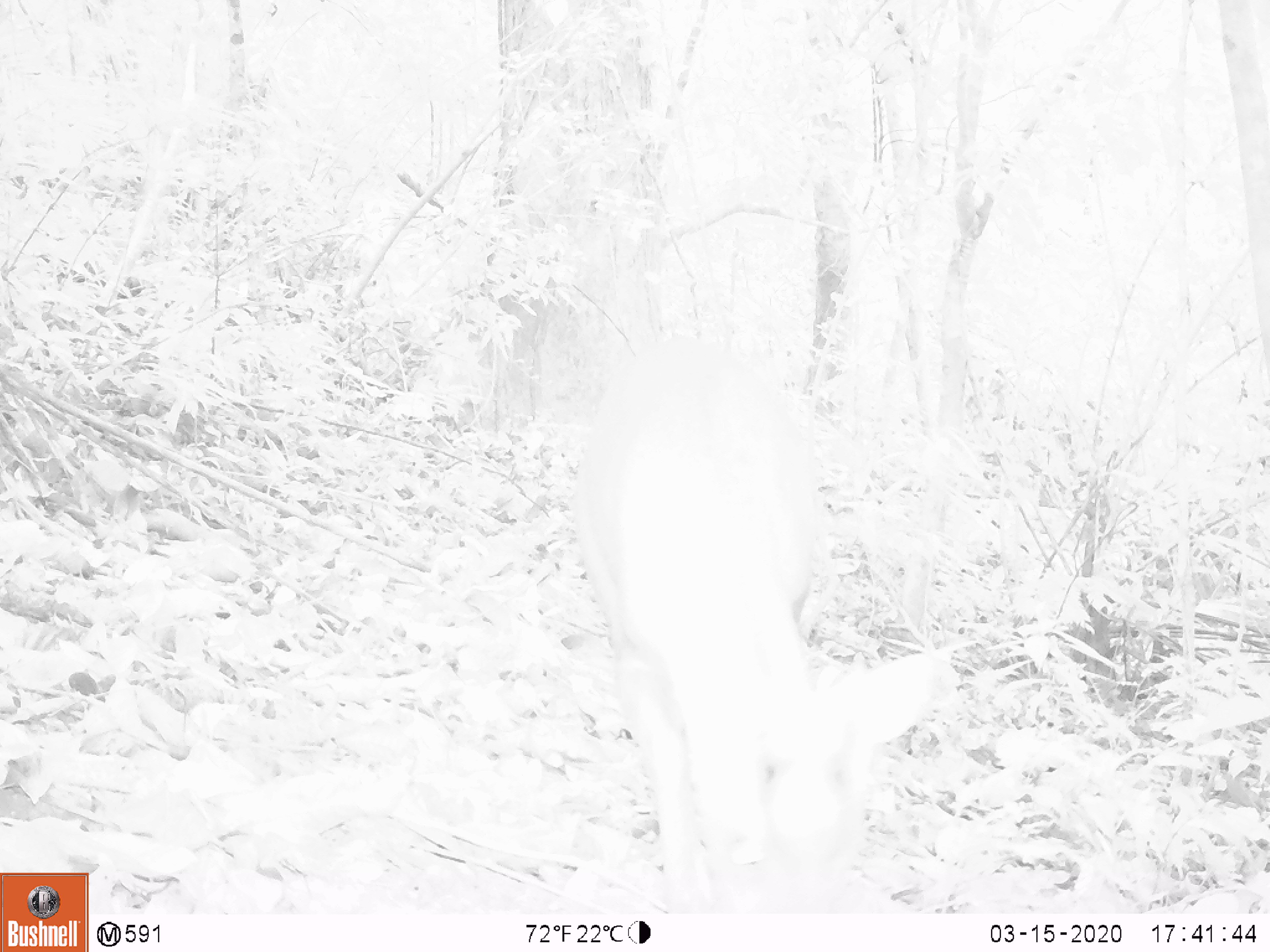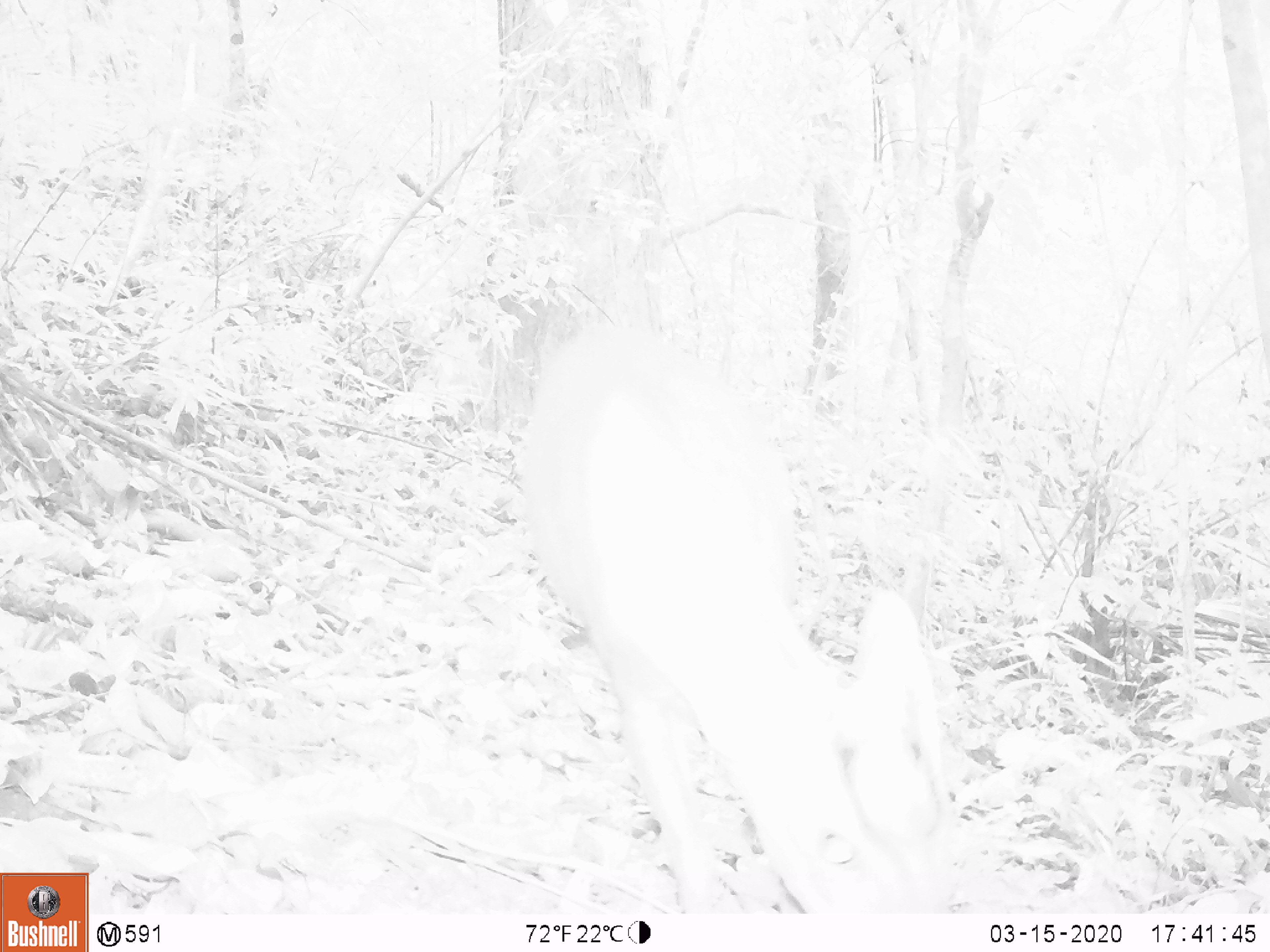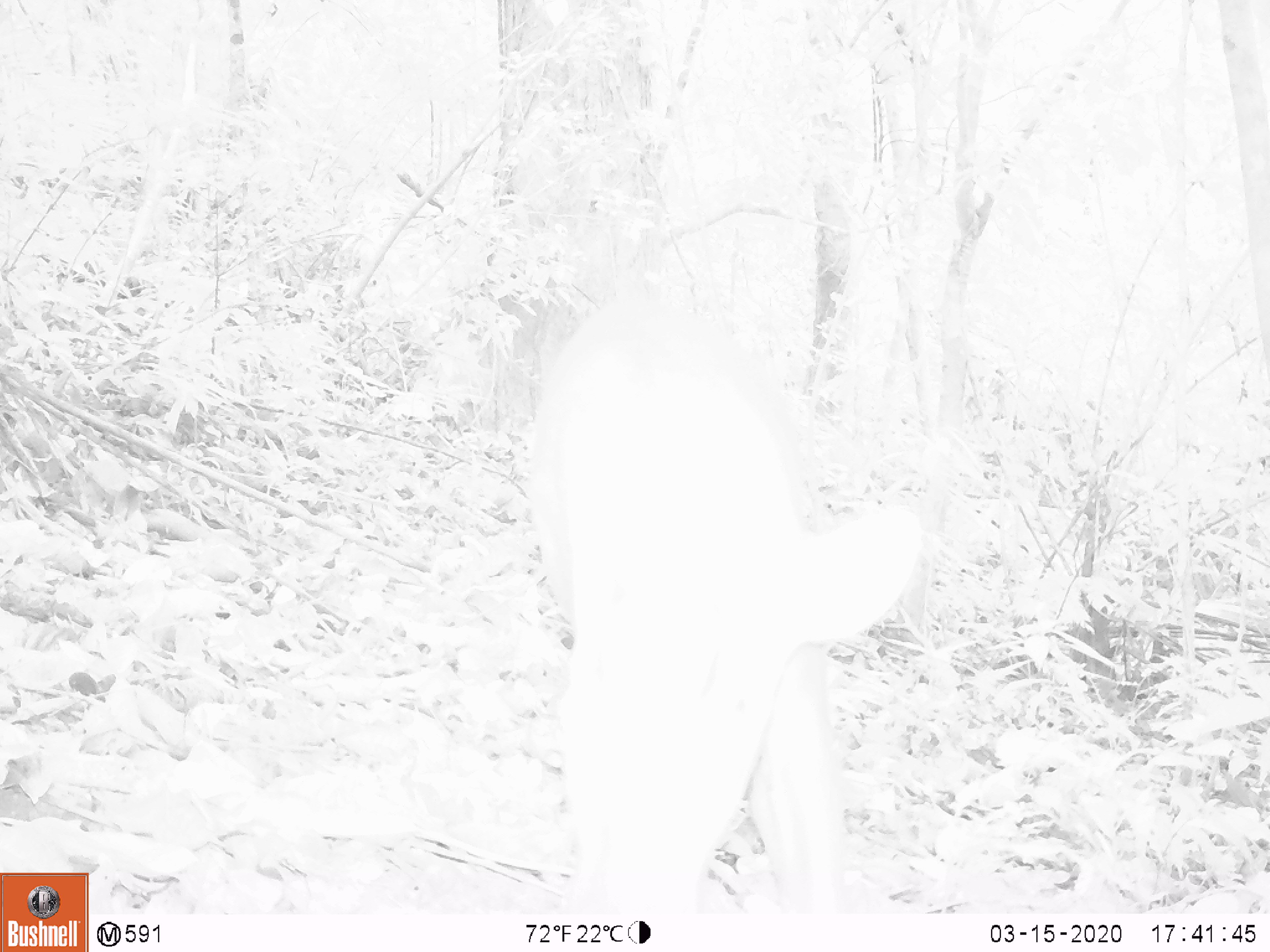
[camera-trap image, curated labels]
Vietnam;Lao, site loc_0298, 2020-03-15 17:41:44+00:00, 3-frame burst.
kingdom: Animalia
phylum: Chordata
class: Mammalia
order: Artiodactyla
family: Cervidae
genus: Muntiacus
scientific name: Muntiacus rooseveltorum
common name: roosevelt's muntjac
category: roosevelts muntjac group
Roosevelts muntjac group (roosevelt's muntjac) (Muntiacus rooseveltorum). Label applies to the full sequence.